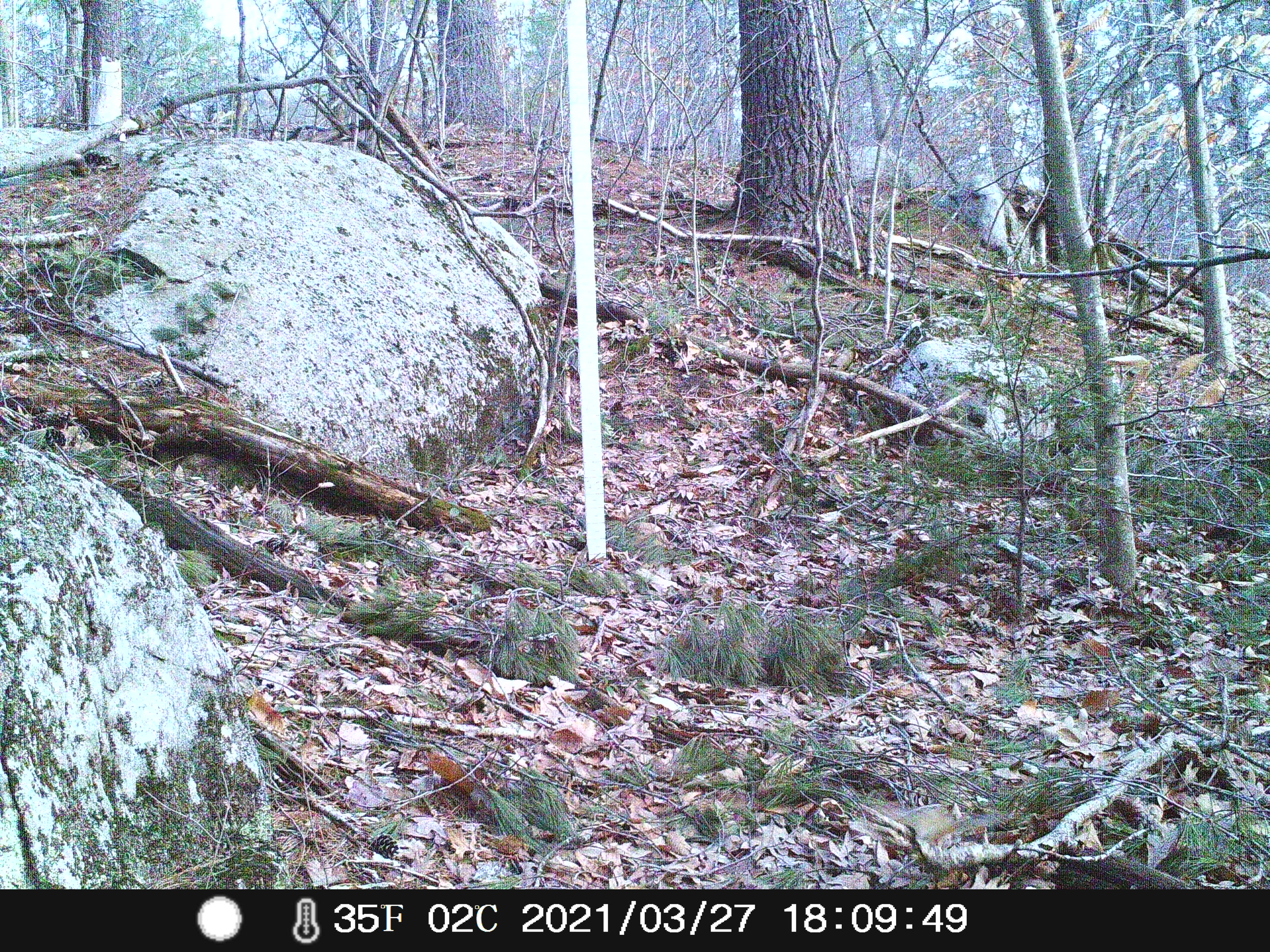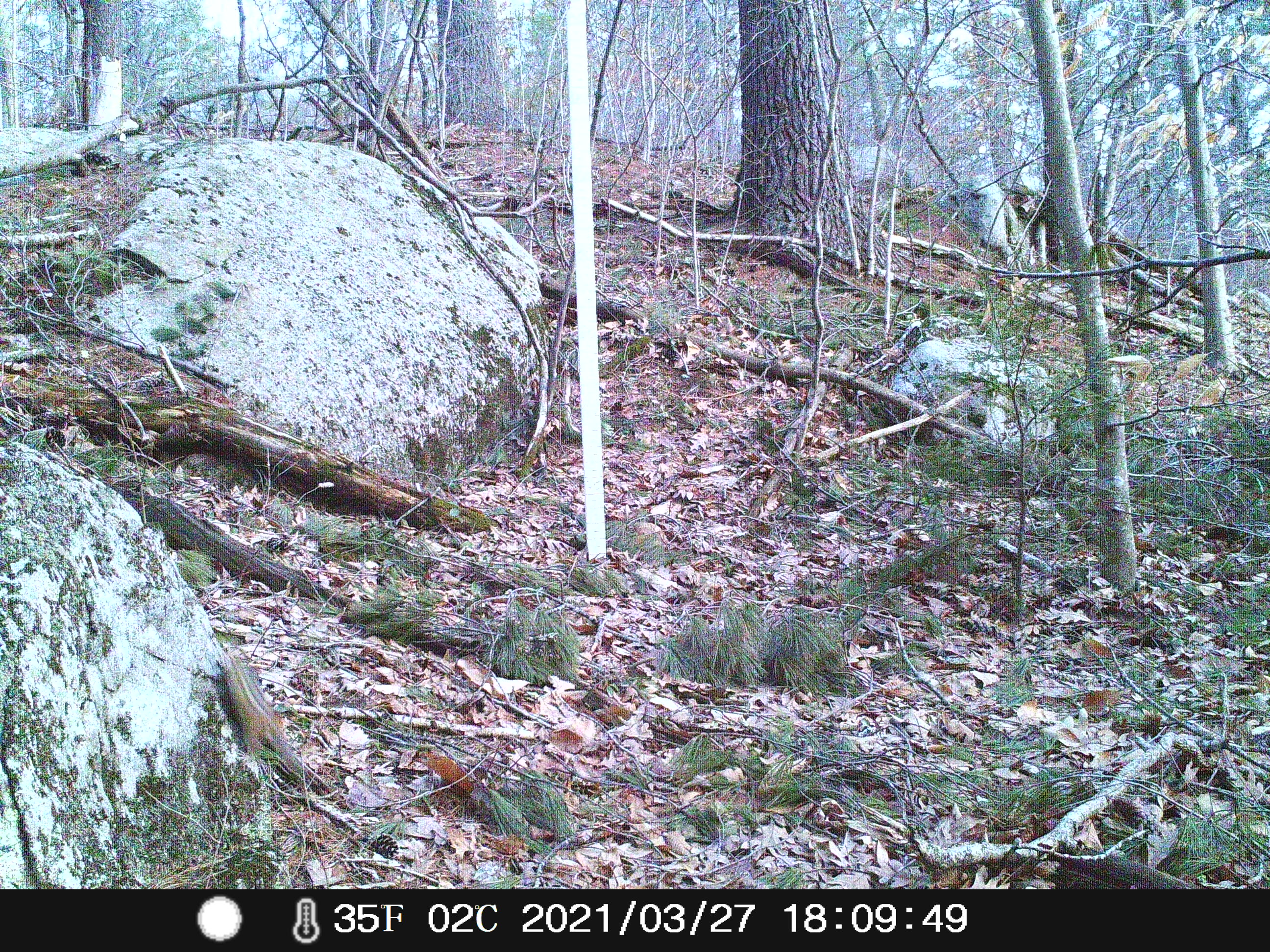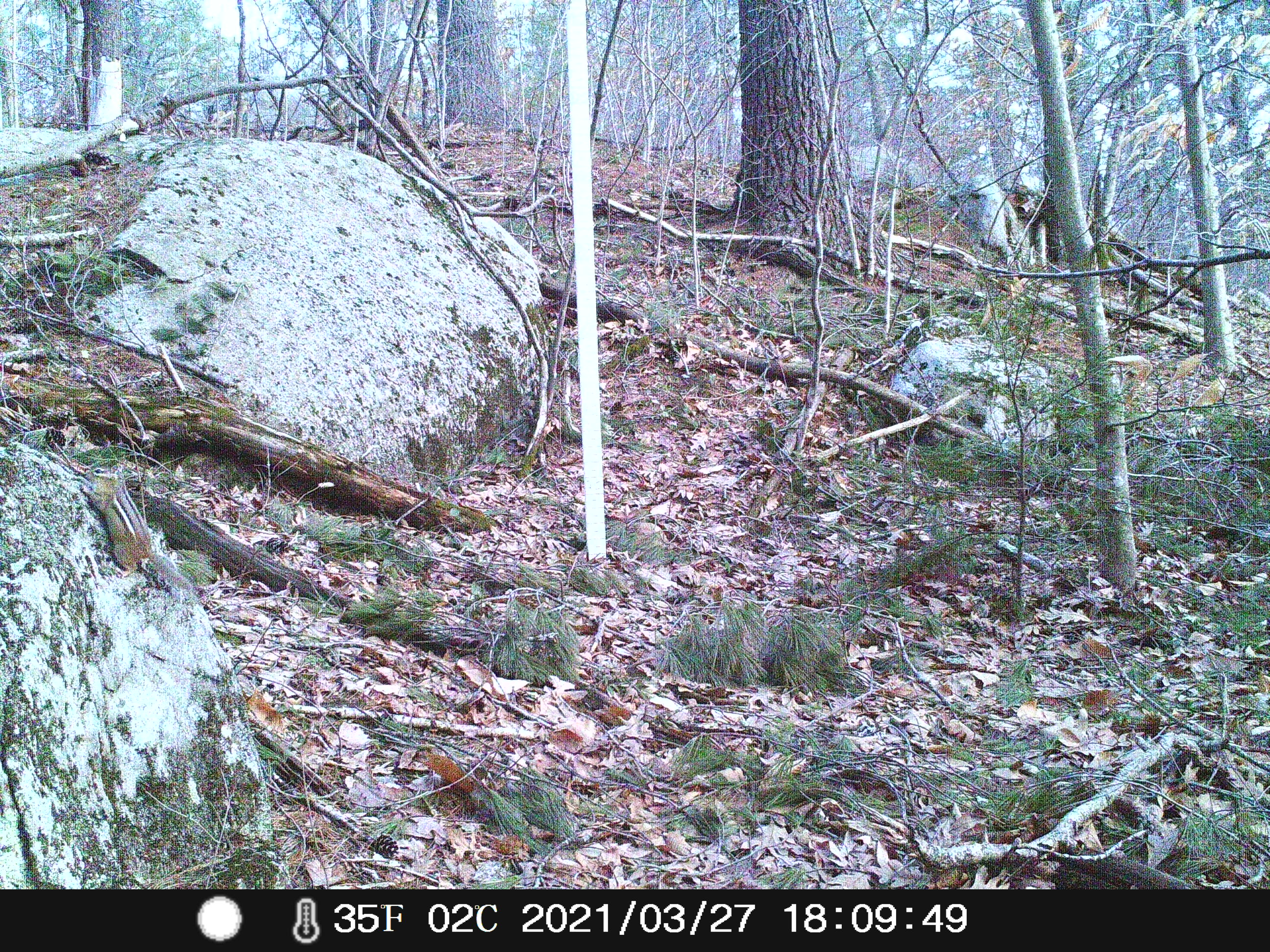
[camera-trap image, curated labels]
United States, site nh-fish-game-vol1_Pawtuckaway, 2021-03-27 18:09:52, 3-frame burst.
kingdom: Animalia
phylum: Chordata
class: Mammalia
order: Rodentia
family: Sciuridae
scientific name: Tamiini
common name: chipmunk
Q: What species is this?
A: Chipmunk (Tamiini).